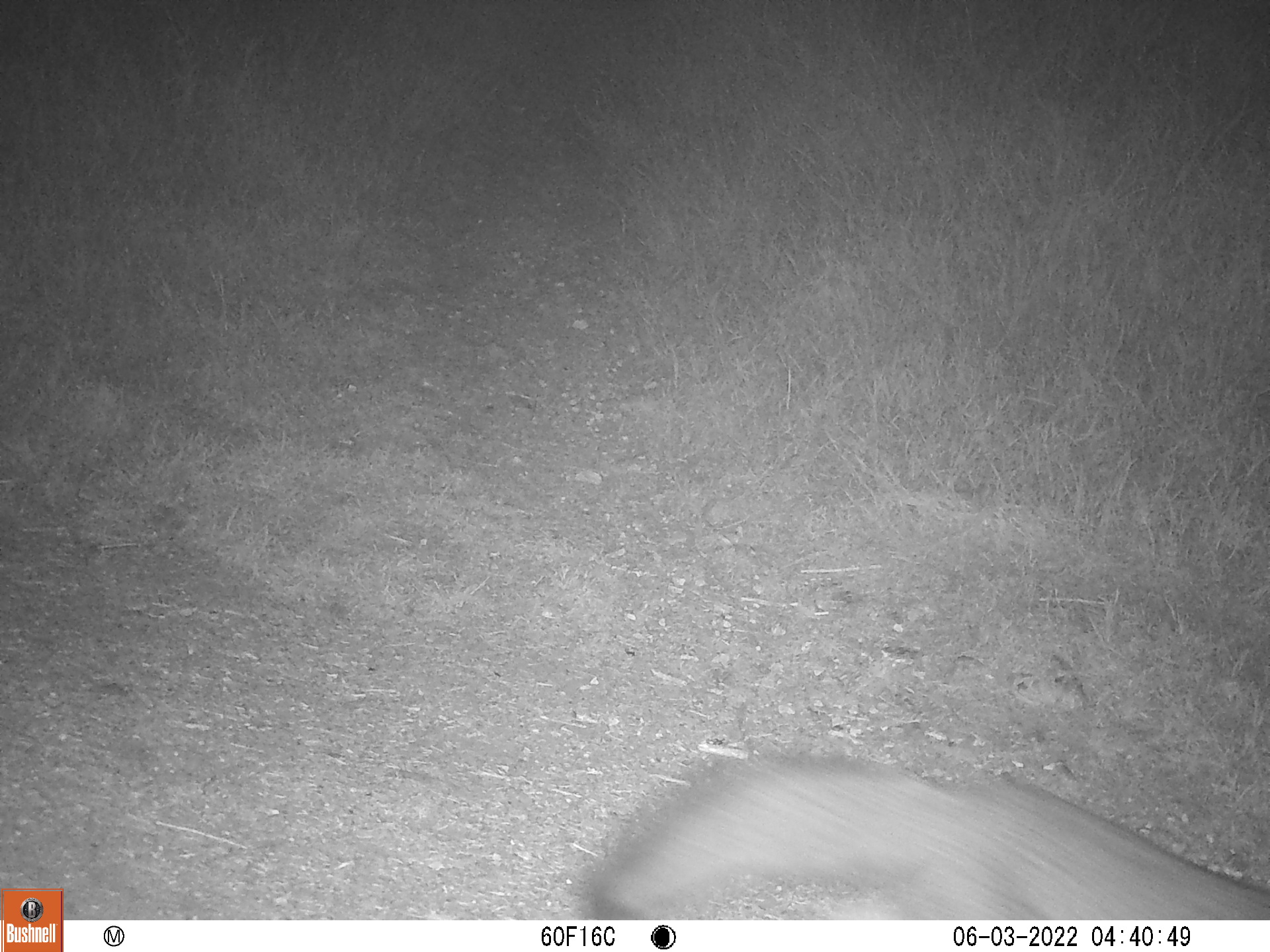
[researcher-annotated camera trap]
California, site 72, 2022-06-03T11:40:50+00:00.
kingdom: Animalia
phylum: Chordata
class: Mammalia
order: Carnivora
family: Canidae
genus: Urocyon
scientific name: Urocyon cinereoargenteus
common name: gray fox